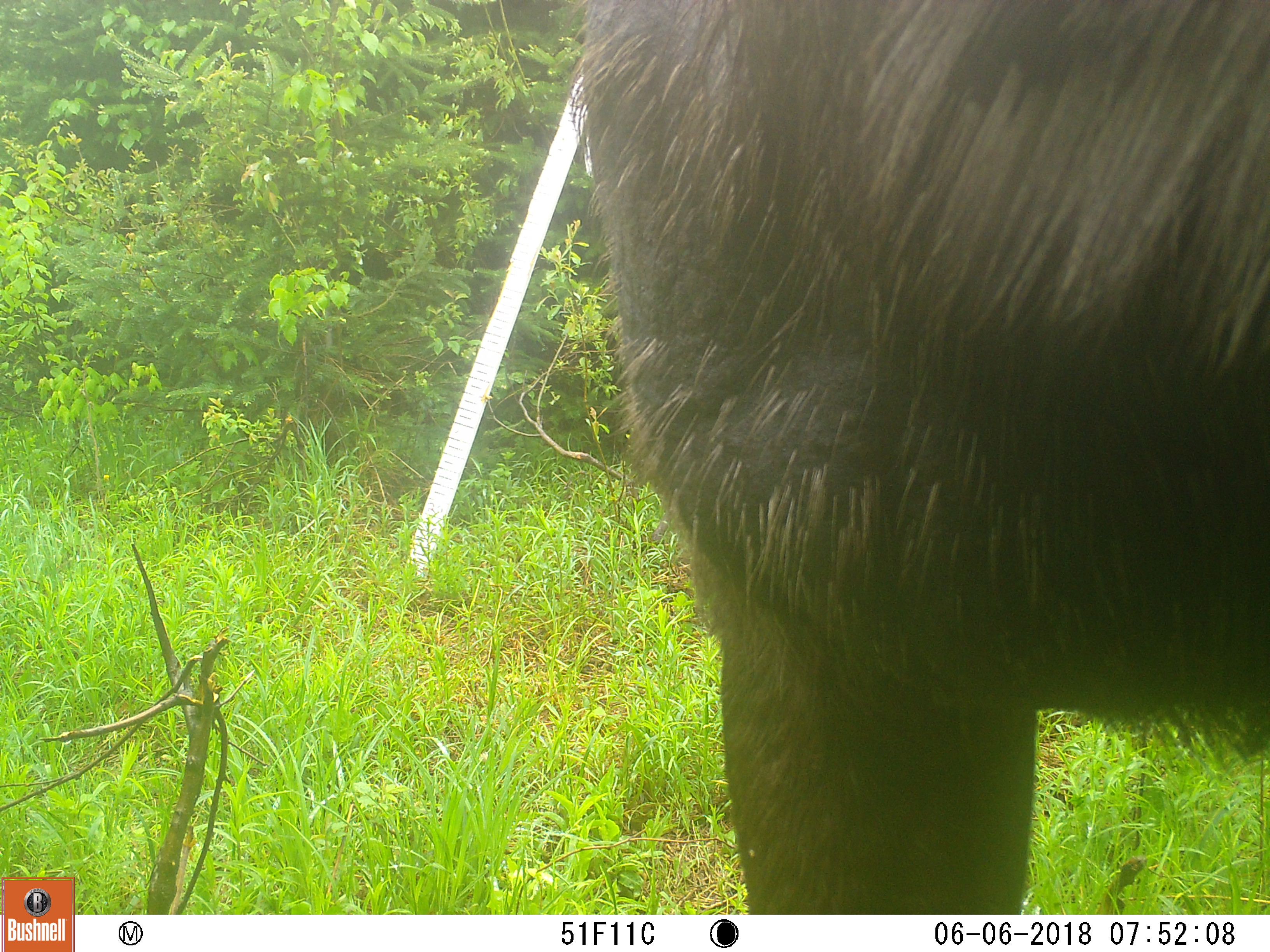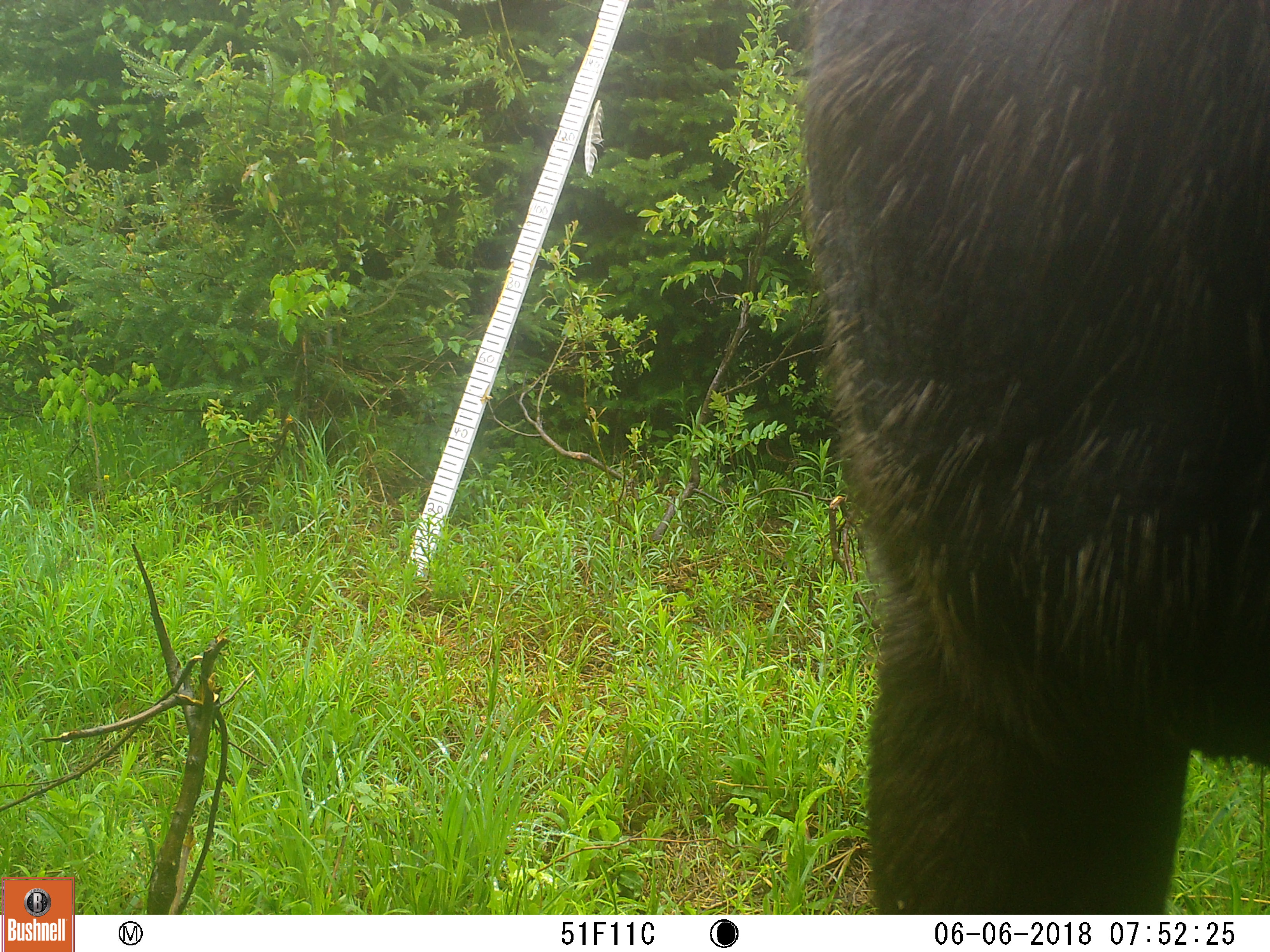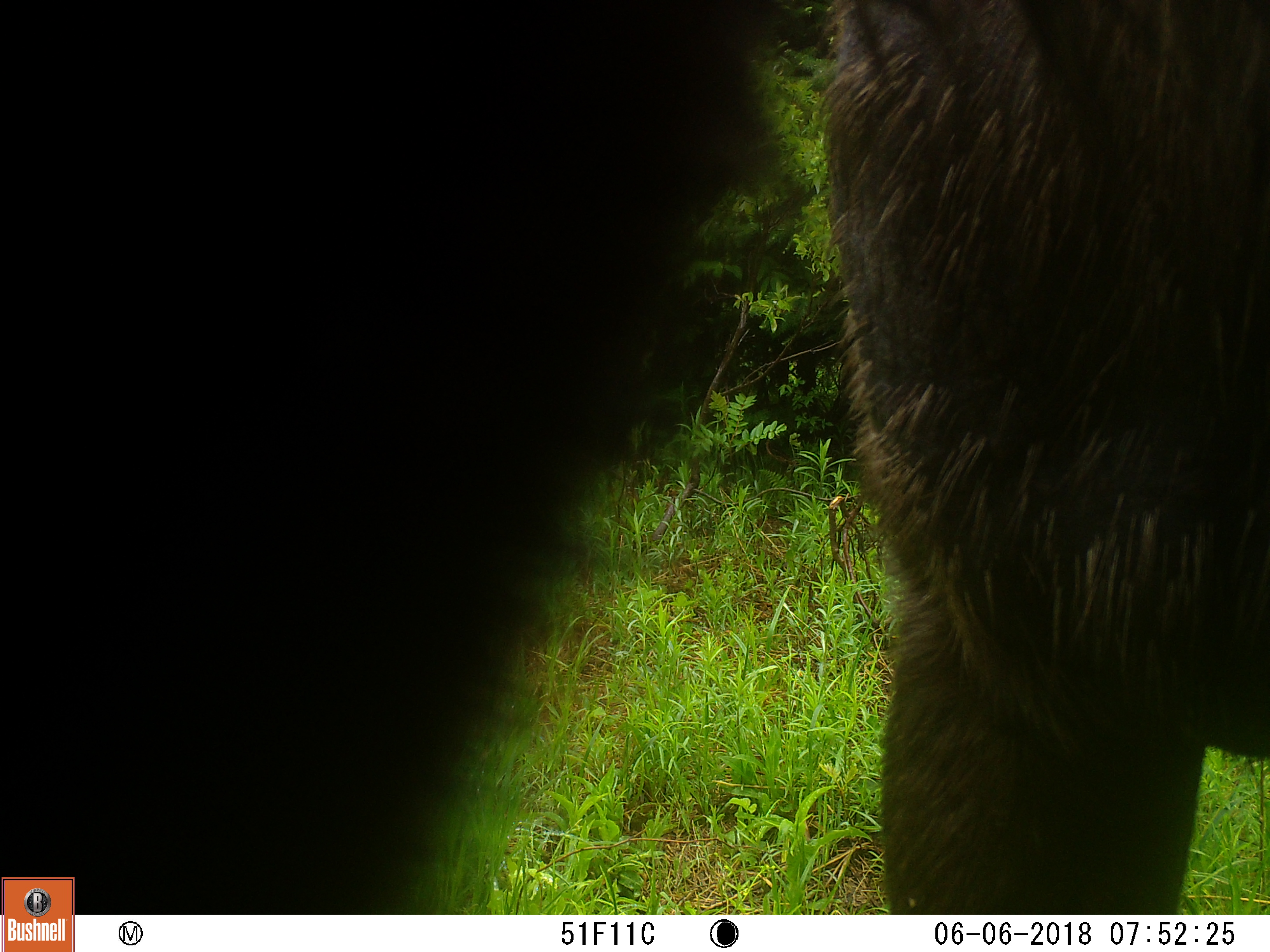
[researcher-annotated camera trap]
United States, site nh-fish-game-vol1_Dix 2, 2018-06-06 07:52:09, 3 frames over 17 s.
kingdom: Animalia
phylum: Chordata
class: Mammalia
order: Artiodactyla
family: Cervidae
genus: Alces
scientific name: Alces alces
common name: moose